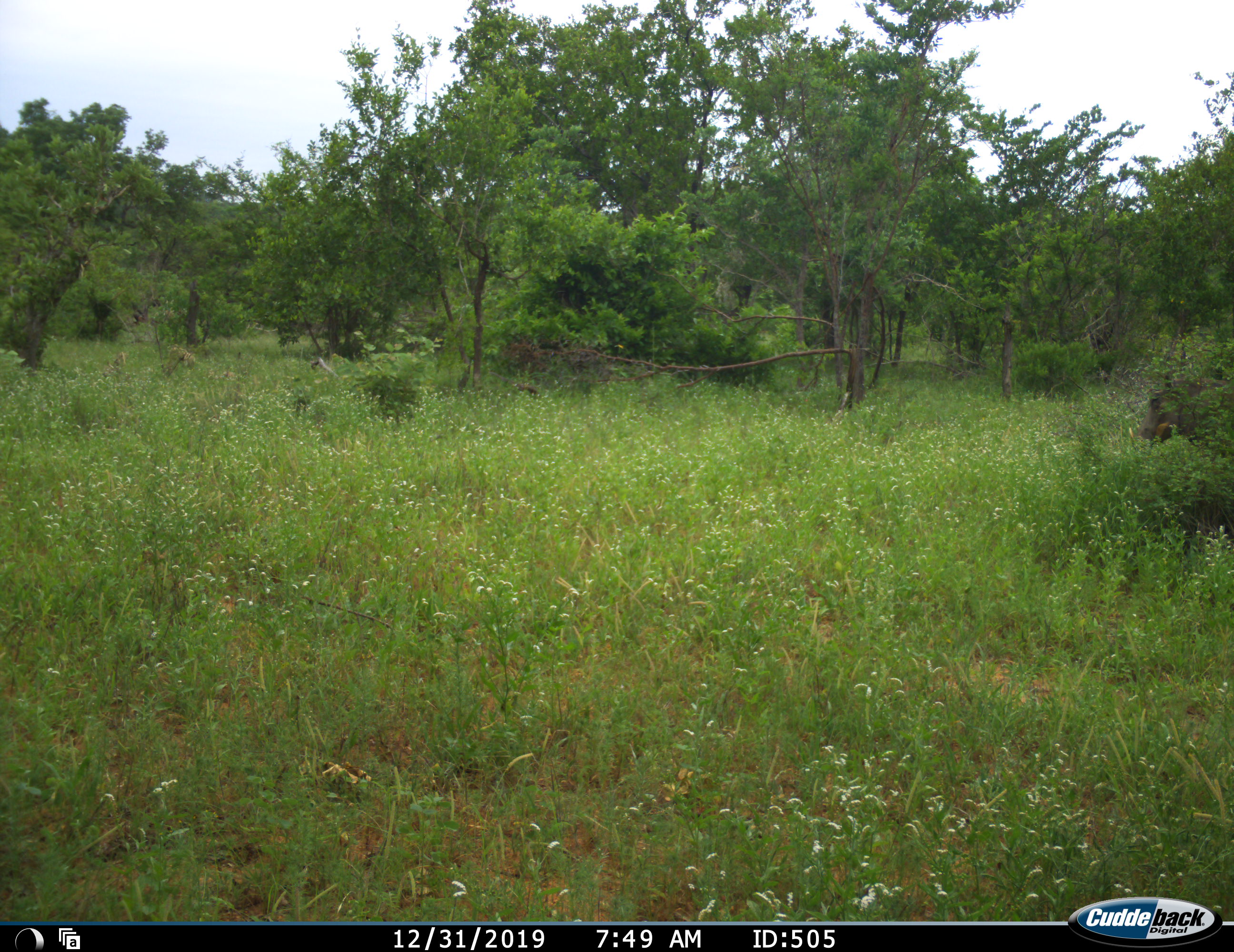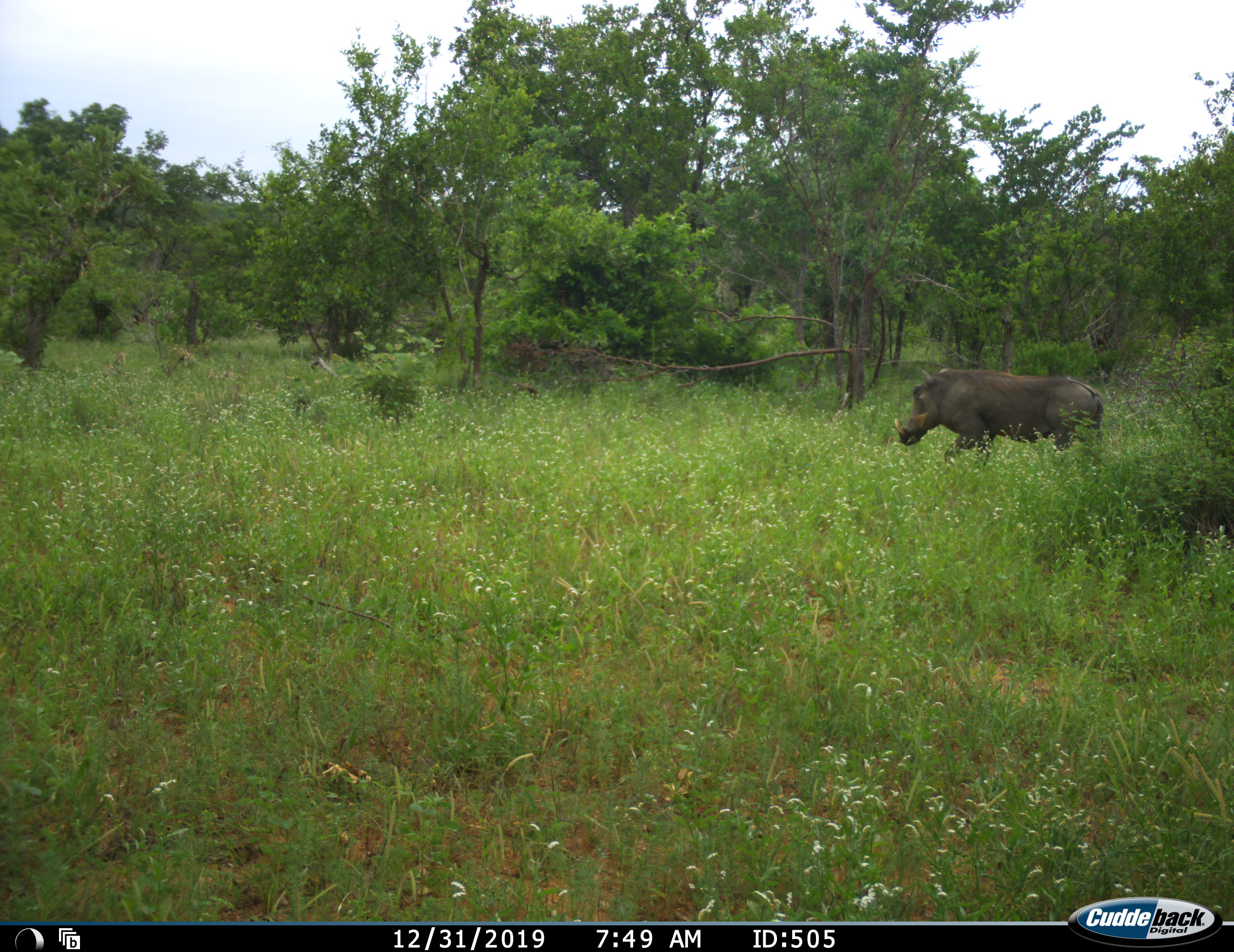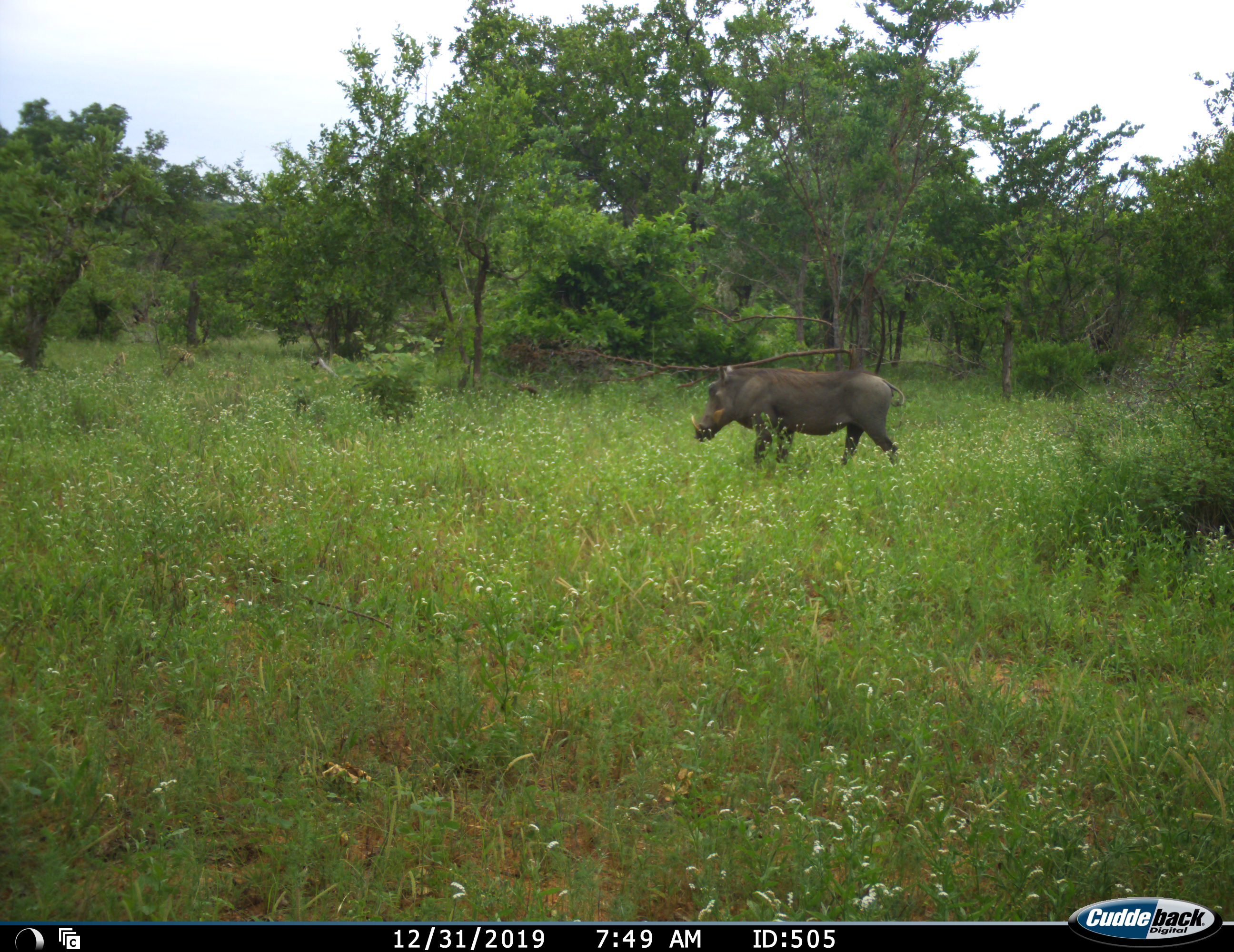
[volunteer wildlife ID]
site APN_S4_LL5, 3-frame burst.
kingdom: Animalia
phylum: Chordata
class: Mammalia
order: Artiodactyla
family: Suidae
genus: Phacochoerus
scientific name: Phacochoerus africanus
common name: warthog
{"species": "warthog (Phacochoerus africanus)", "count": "1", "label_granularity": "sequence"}